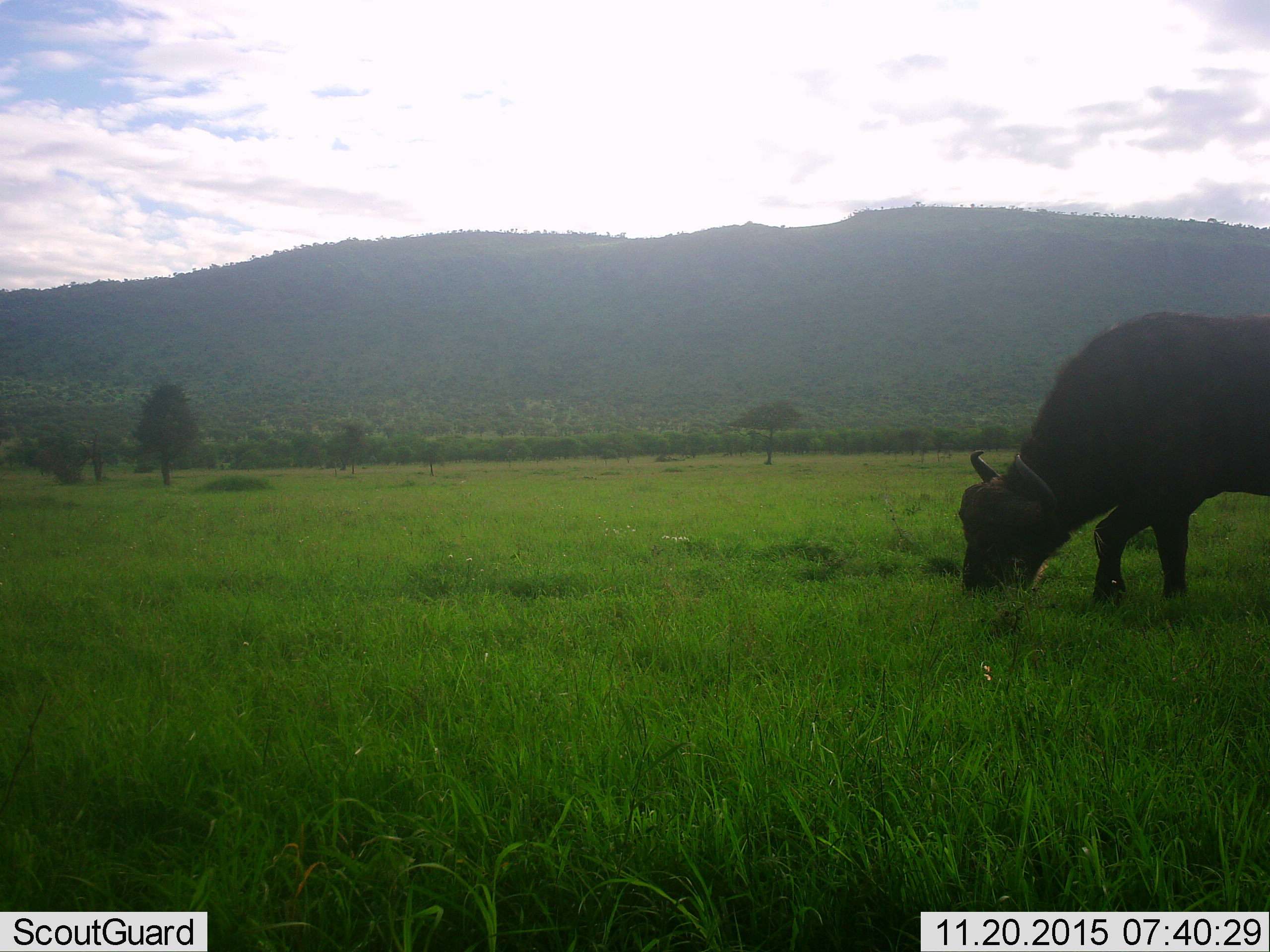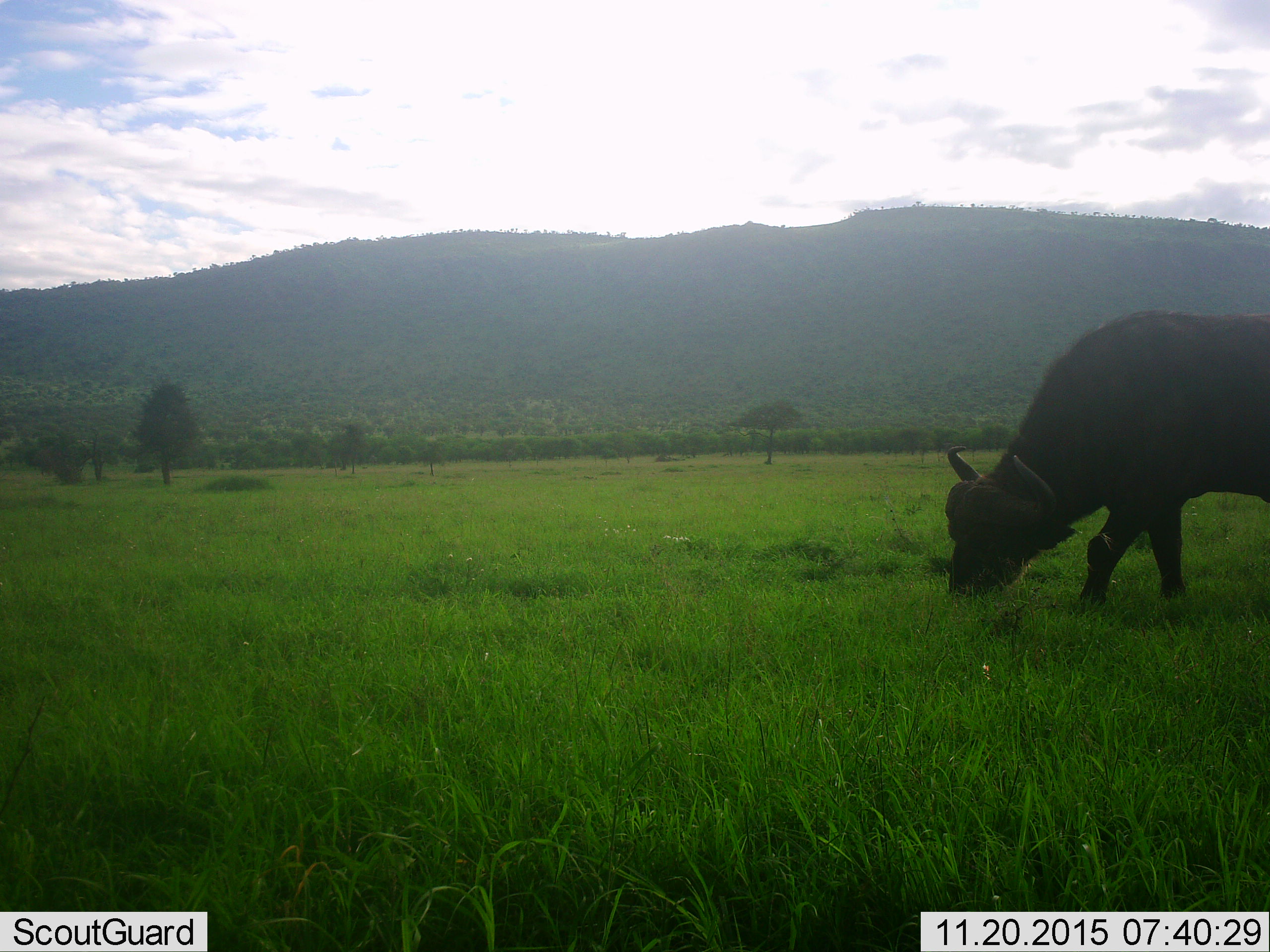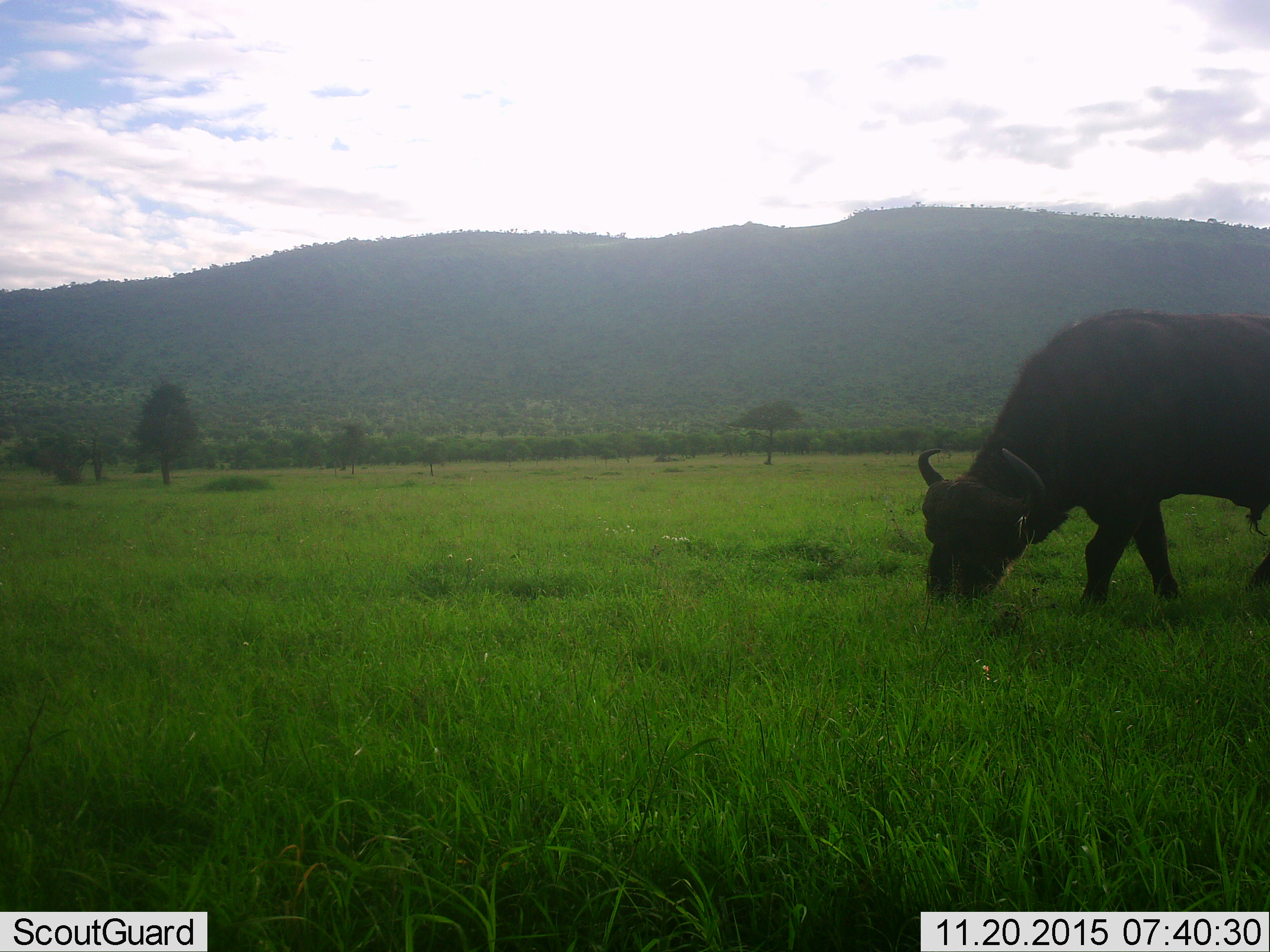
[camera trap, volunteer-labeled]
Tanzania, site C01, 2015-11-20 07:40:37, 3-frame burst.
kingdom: Animalia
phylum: Chordata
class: Mammalia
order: Artiodactyla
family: Bovidae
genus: Syncerus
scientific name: Syncerus caffer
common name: cape buffalo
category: buffalo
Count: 1.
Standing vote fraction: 5%.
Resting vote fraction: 5%.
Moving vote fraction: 21%.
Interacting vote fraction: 0%.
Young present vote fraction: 0%.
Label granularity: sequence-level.